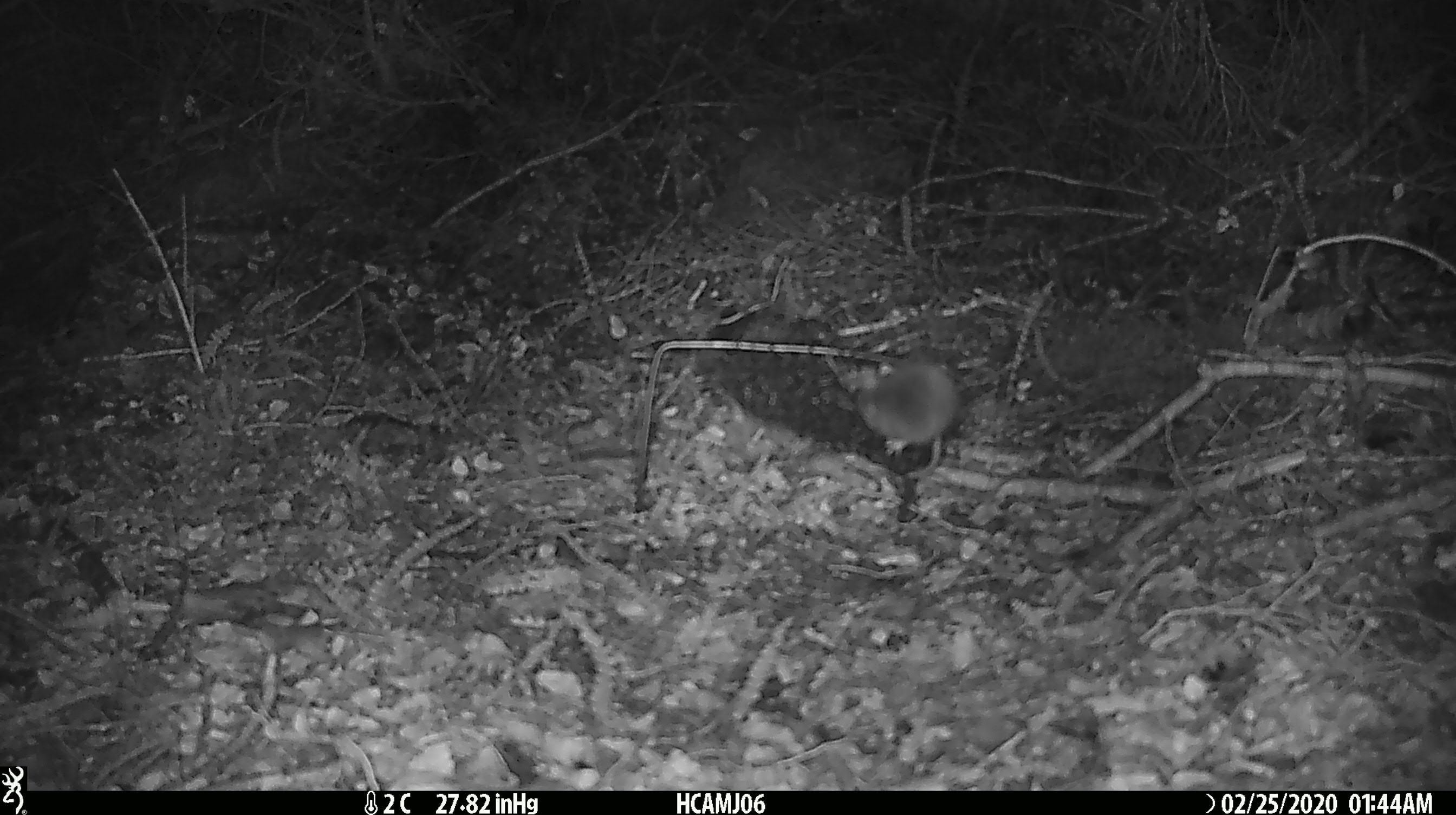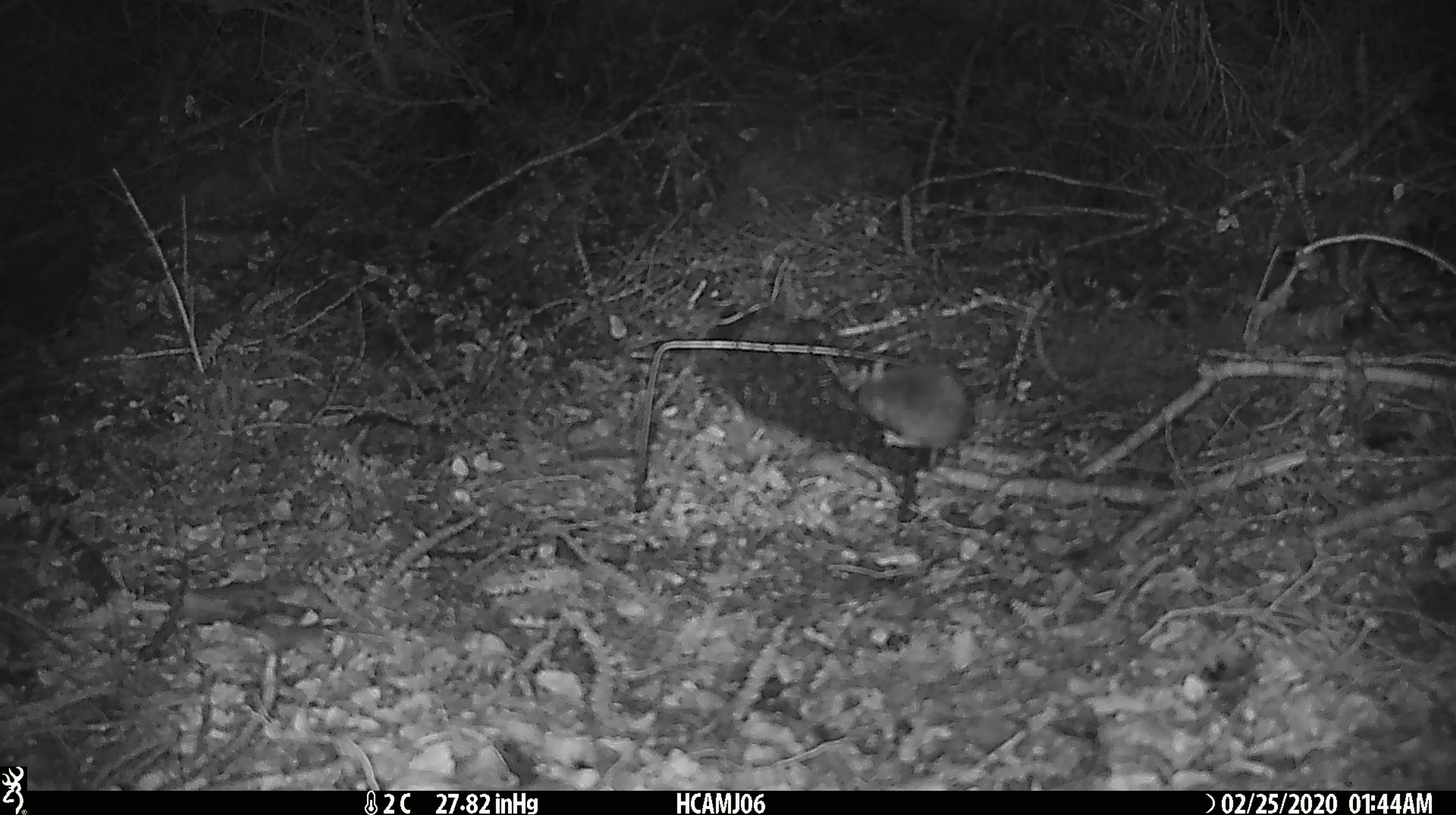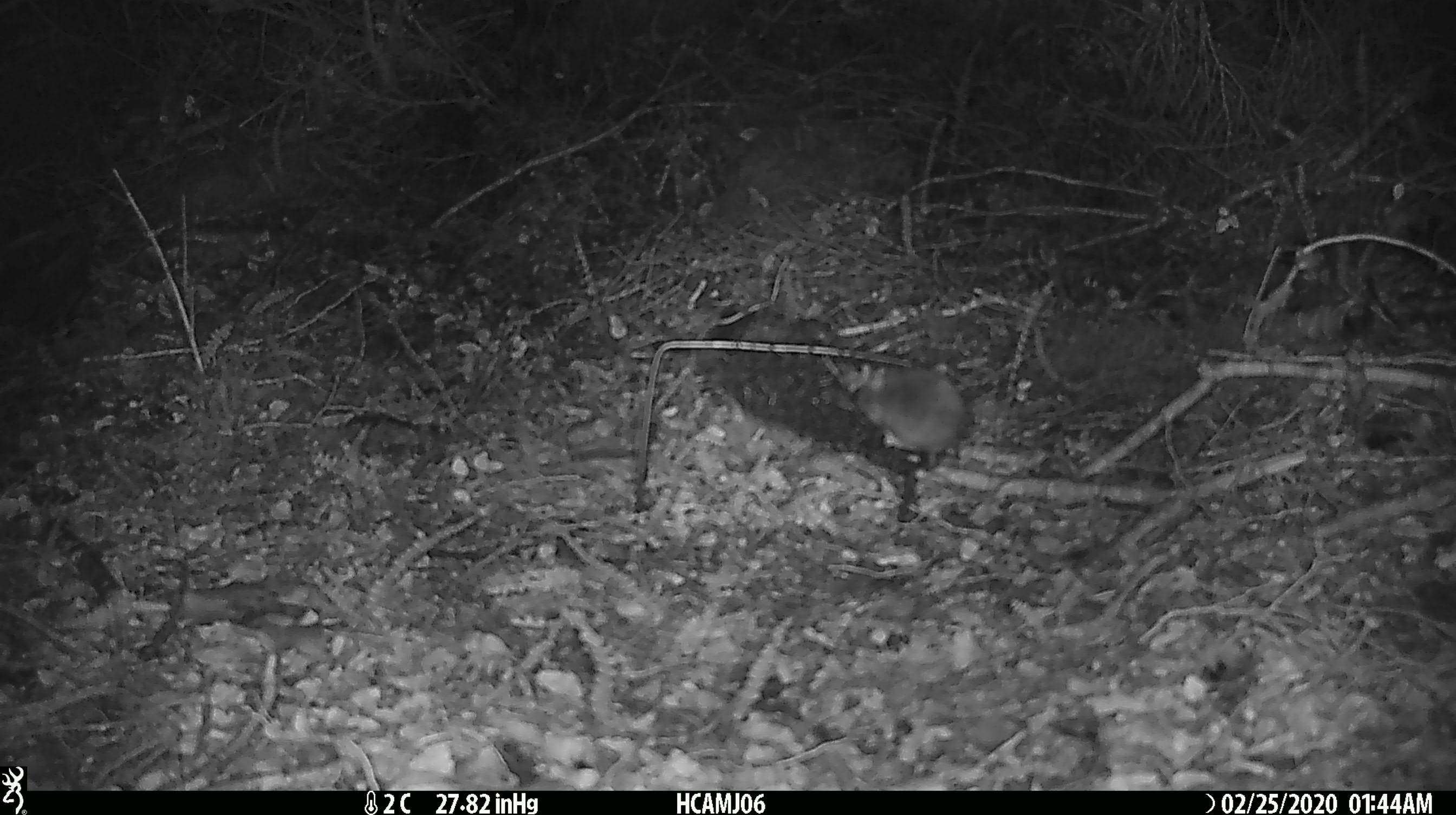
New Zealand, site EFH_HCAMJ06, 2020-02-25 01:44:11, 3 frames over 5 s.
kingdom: Animalia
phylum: Chordata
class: Mammalia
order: Rodentia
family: Muridae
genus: Mus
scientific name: Mus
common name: mouse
Mouse (Mus).